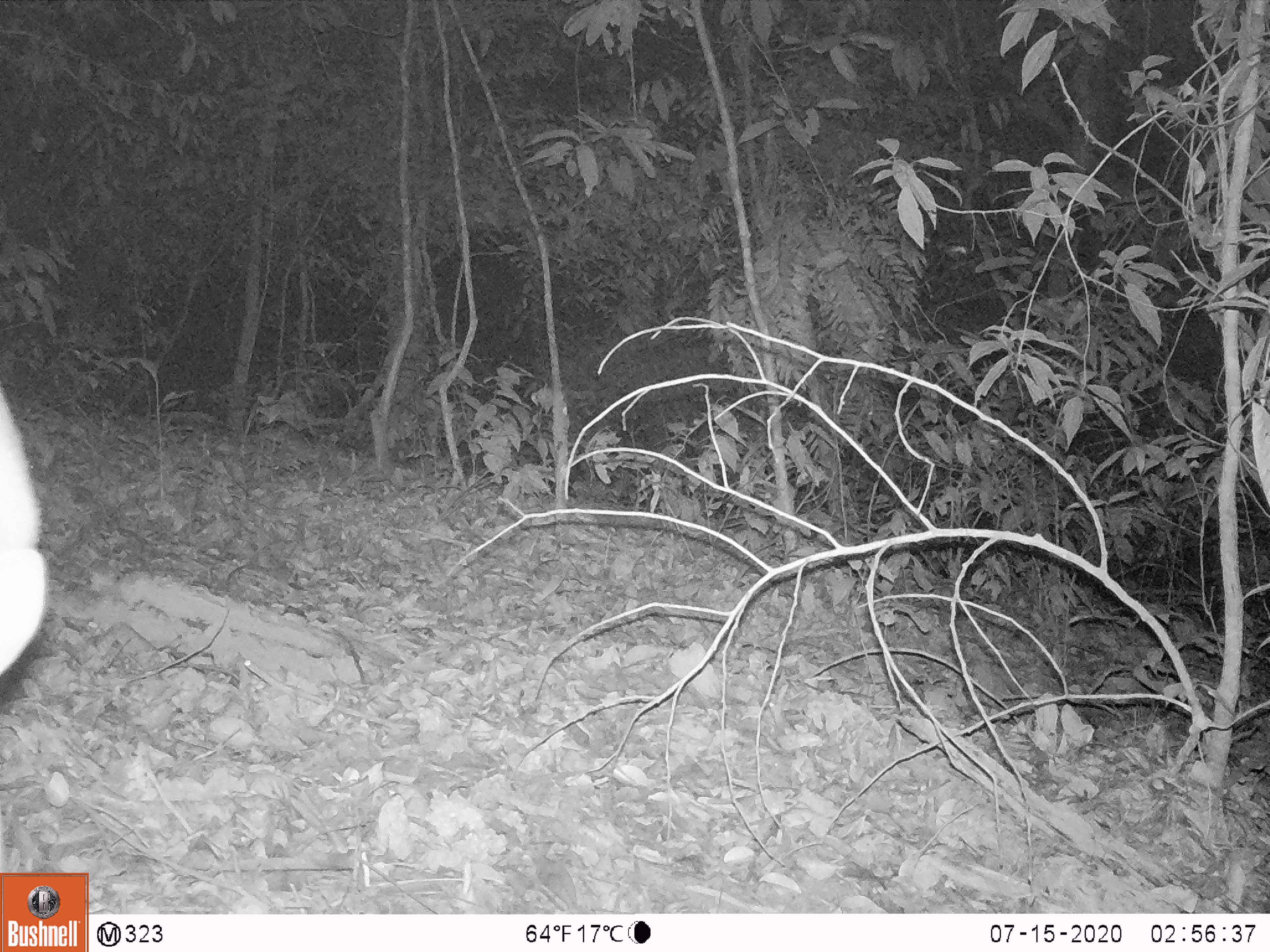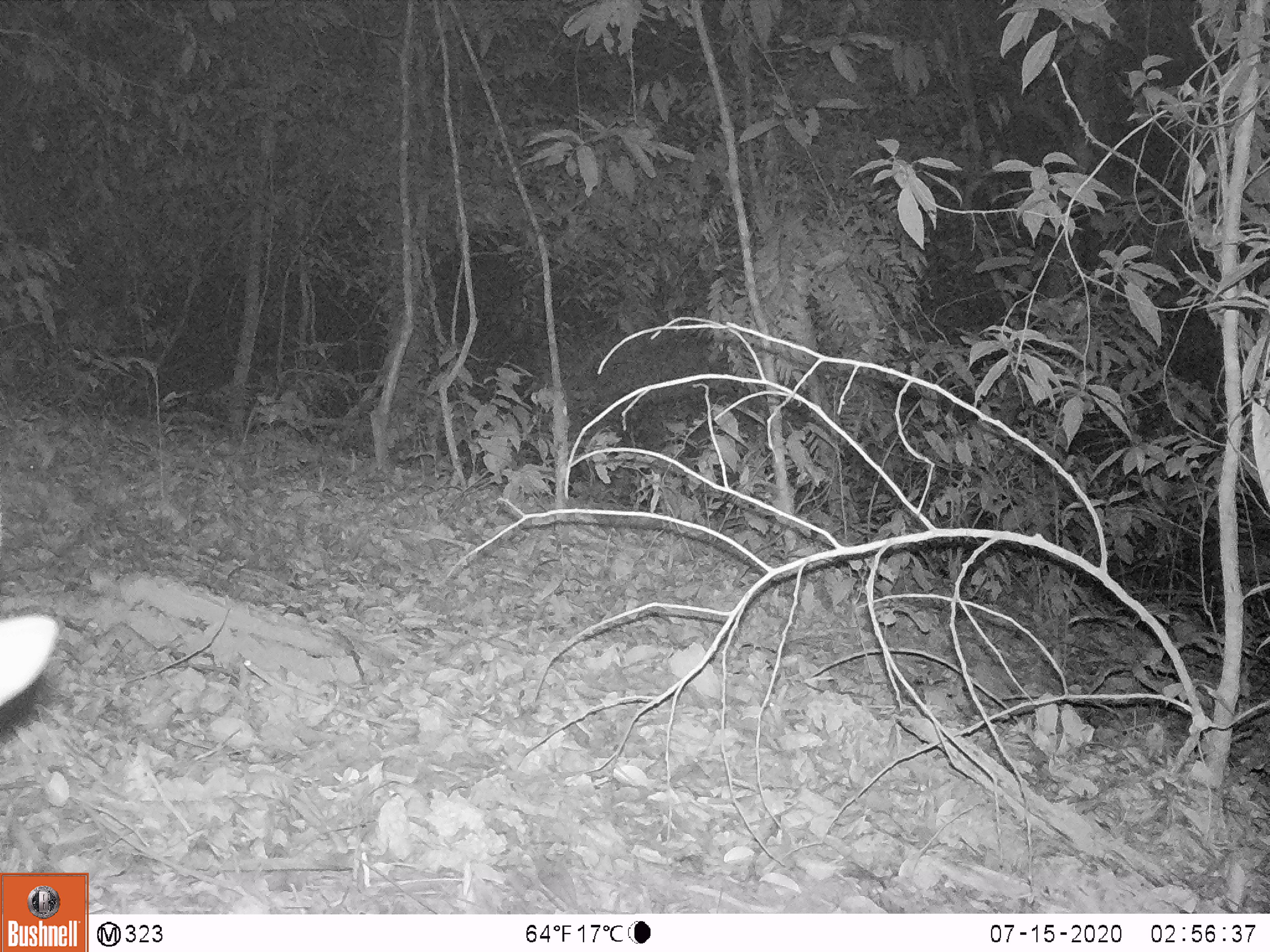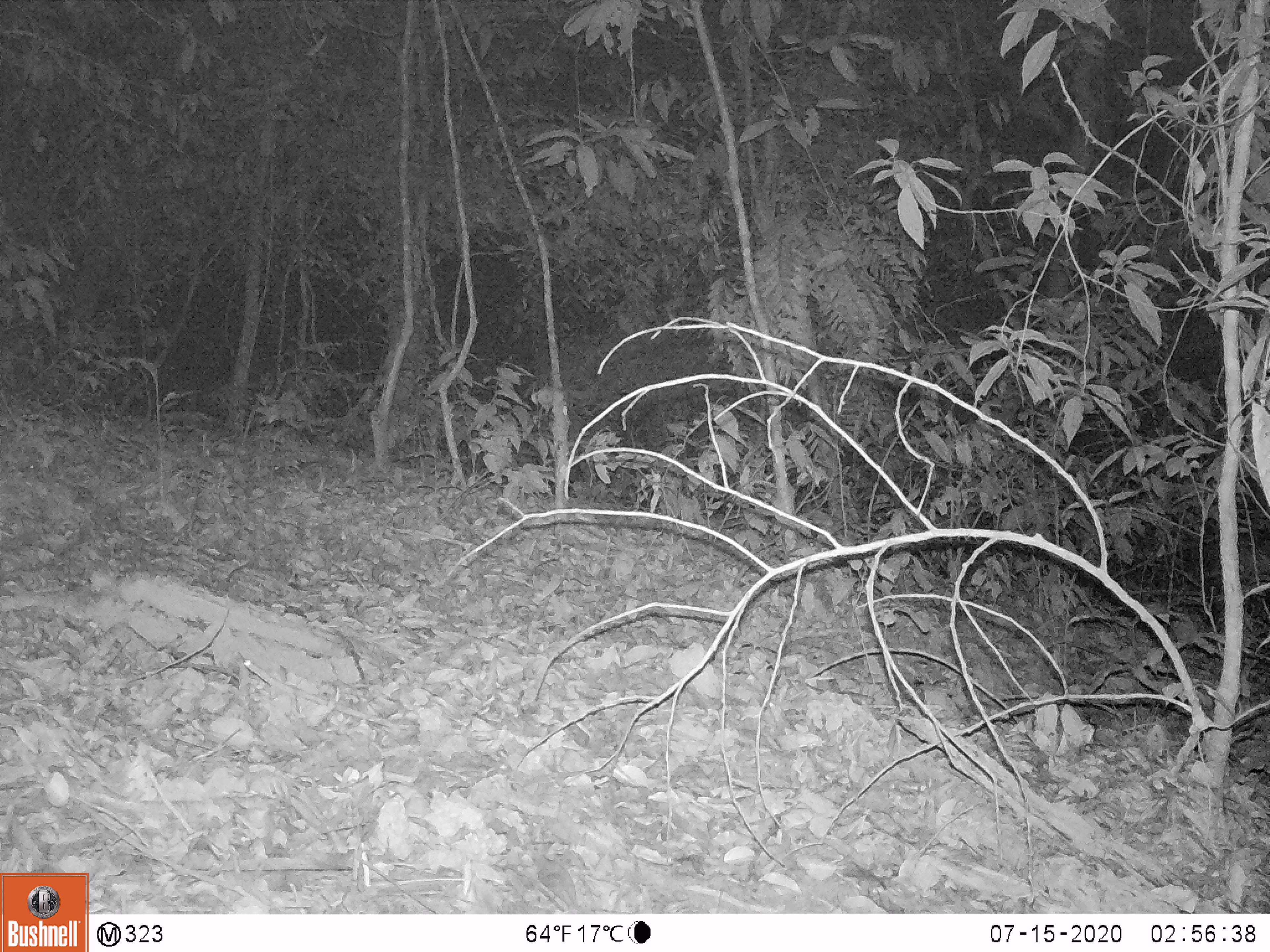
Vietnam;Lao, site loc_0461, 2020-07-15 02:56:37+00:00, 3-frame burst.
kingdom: Animalia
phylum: Chordata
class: Mammalia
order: Artiodactyla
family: Cervidae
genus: Muntiacus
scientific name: Muntiacus vuquangensis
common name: large-antlered muntjac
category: large antlered muntjac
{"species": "large antlered muntjac (large-antlered muntjac) (Muntiacus vuquangensis)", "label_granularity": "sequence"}